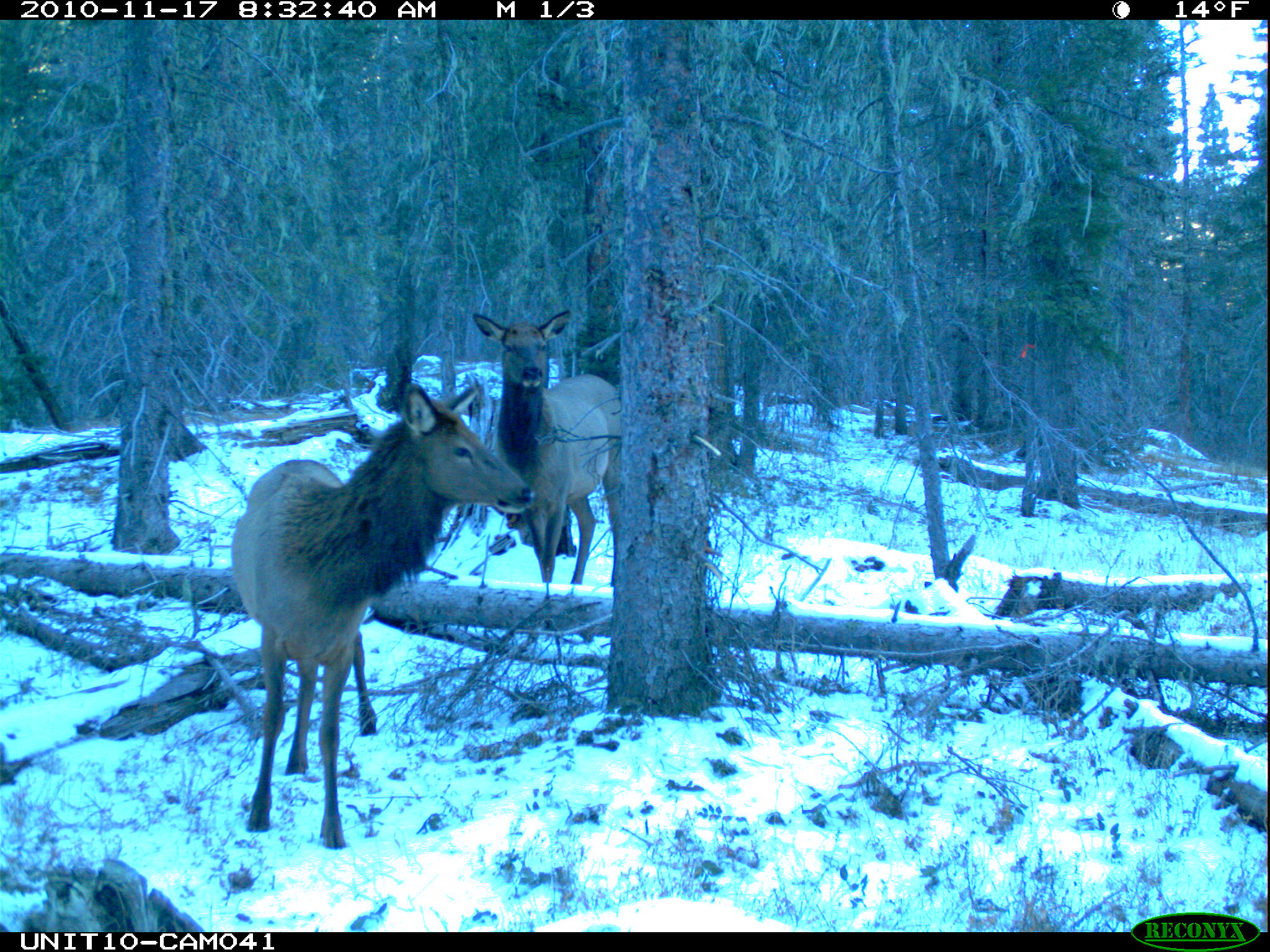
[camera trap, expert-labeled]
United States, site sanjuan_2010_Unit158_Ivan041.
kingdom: Animalia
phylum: Chordata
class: Mammalia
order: Artiodactyla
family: Cervidae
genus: Cervus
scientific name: Cervus elaphus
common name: red deer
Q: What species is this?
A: Cervus elaphus (red deer).